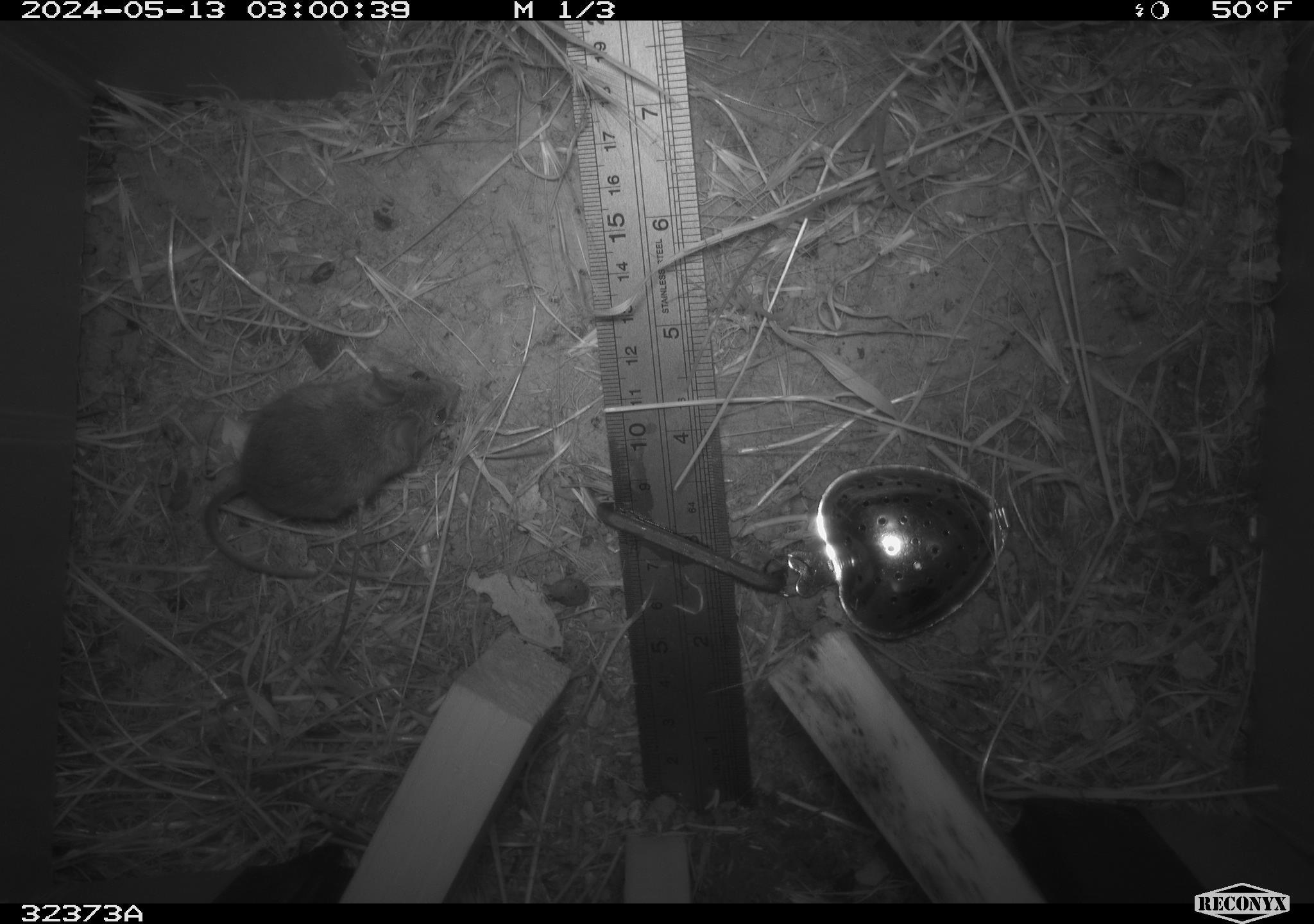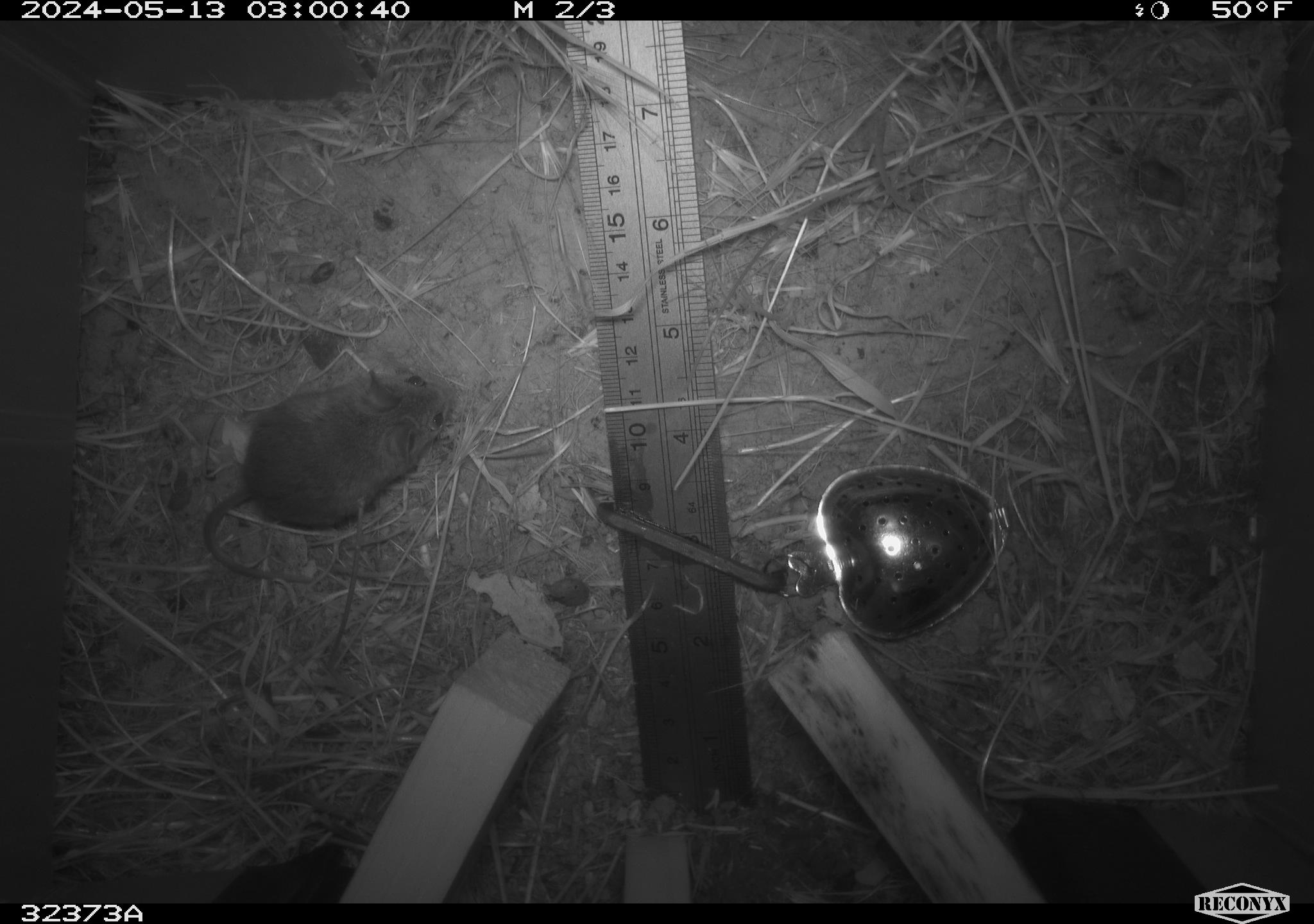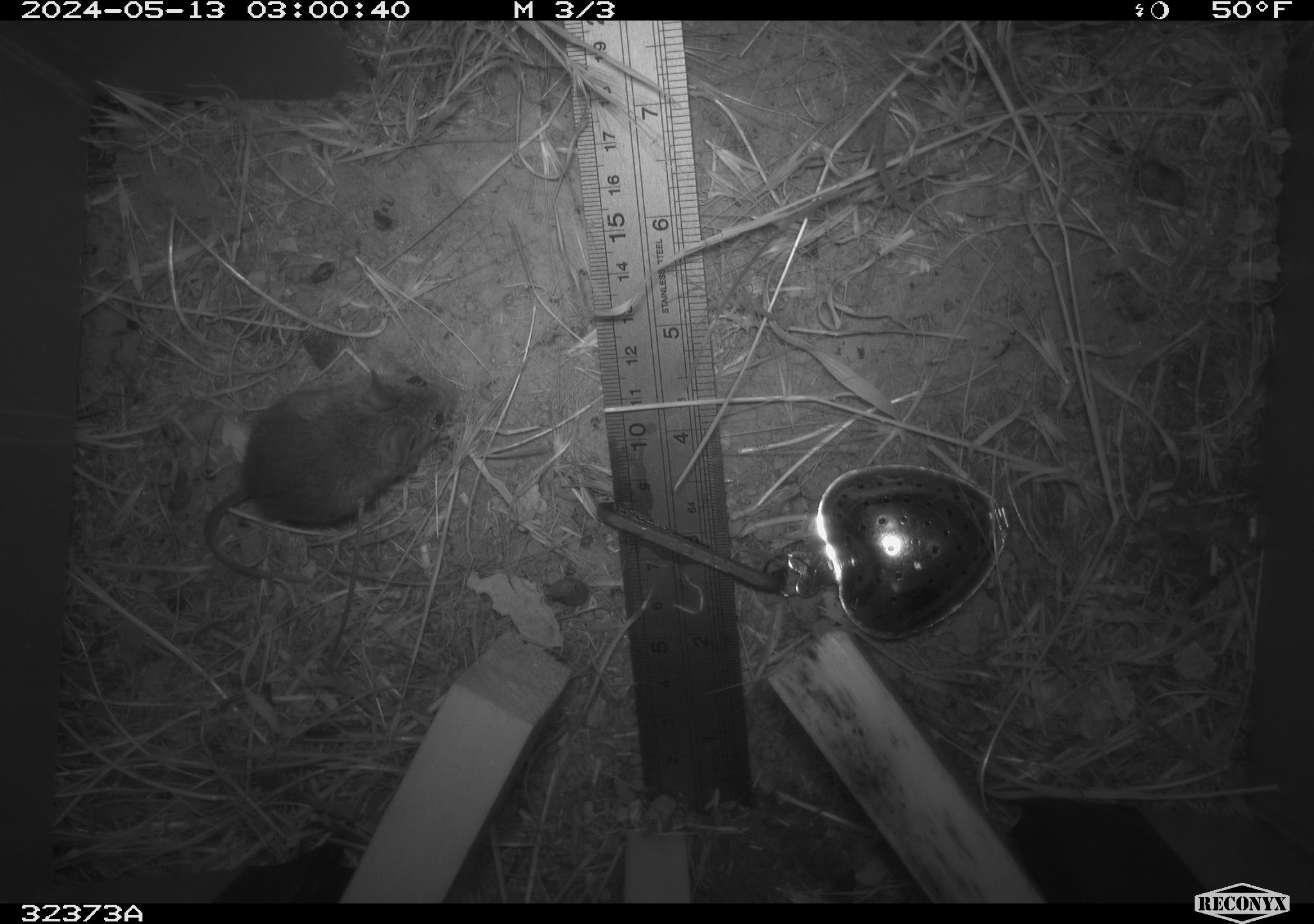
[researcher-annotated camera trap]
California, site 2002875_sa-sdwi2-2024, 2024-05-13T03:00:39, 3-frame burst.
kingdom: Animalia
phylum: Chordata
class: Mammalia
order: Rodentia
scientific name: Rodentia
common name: mouse species